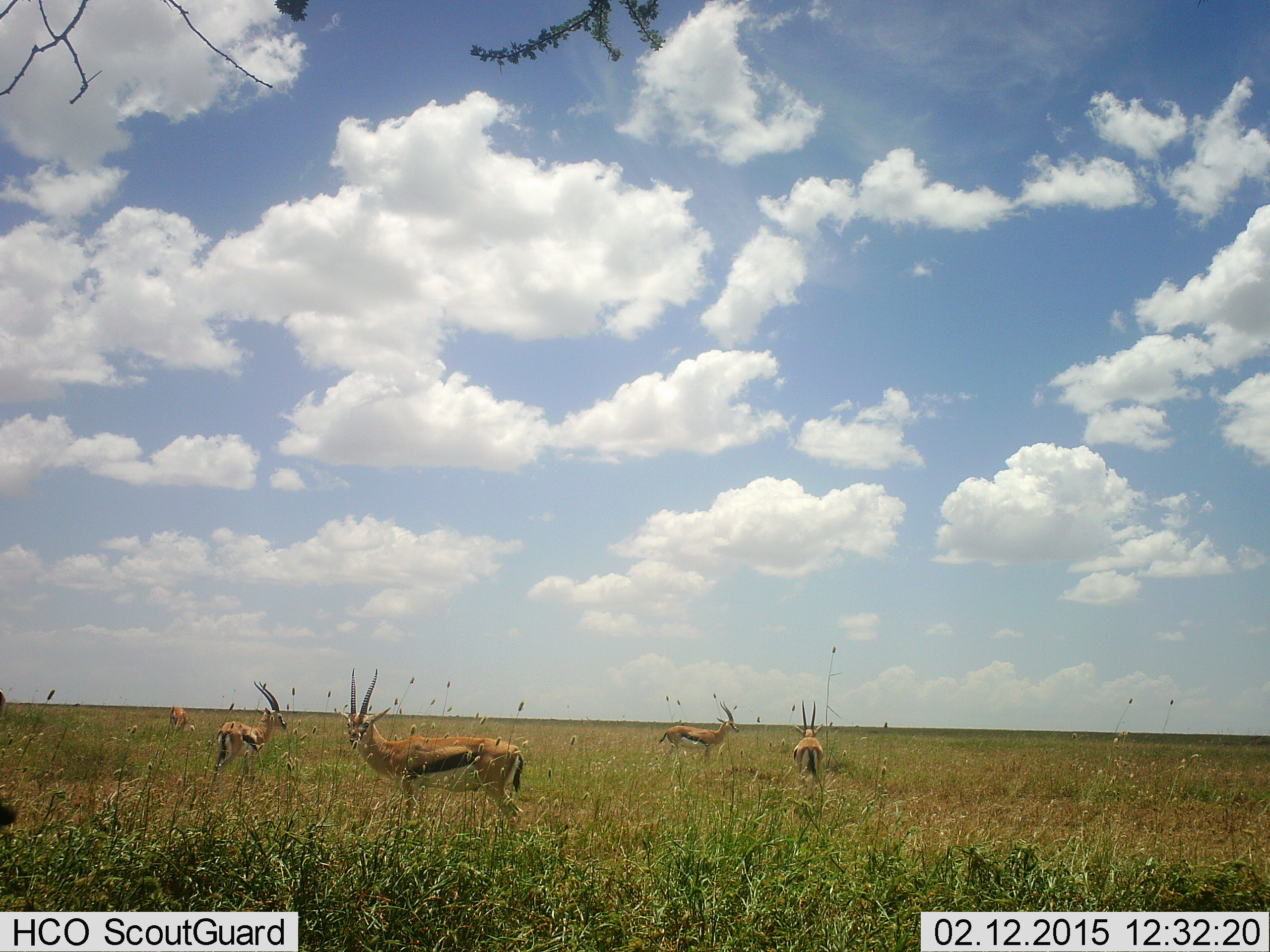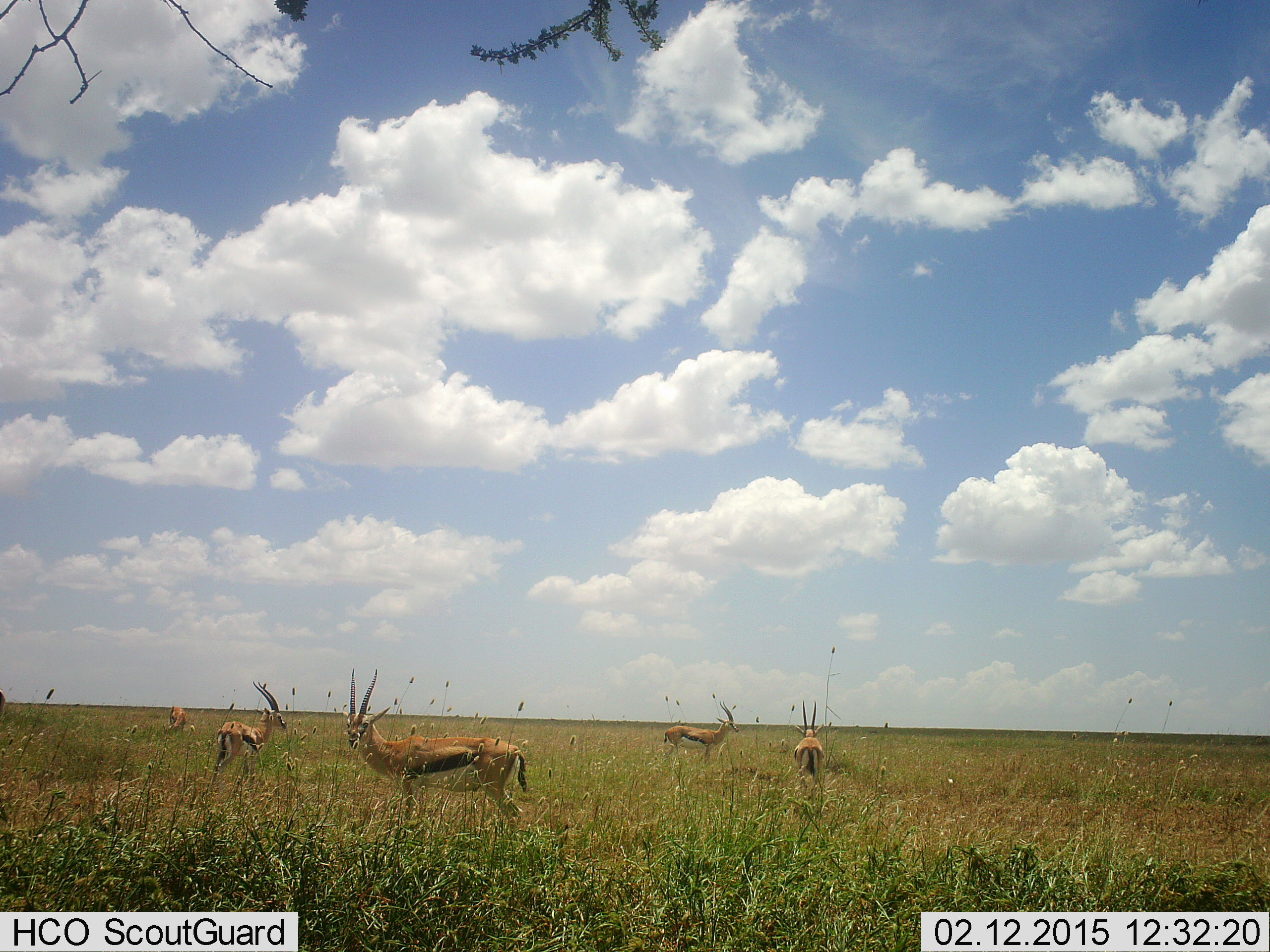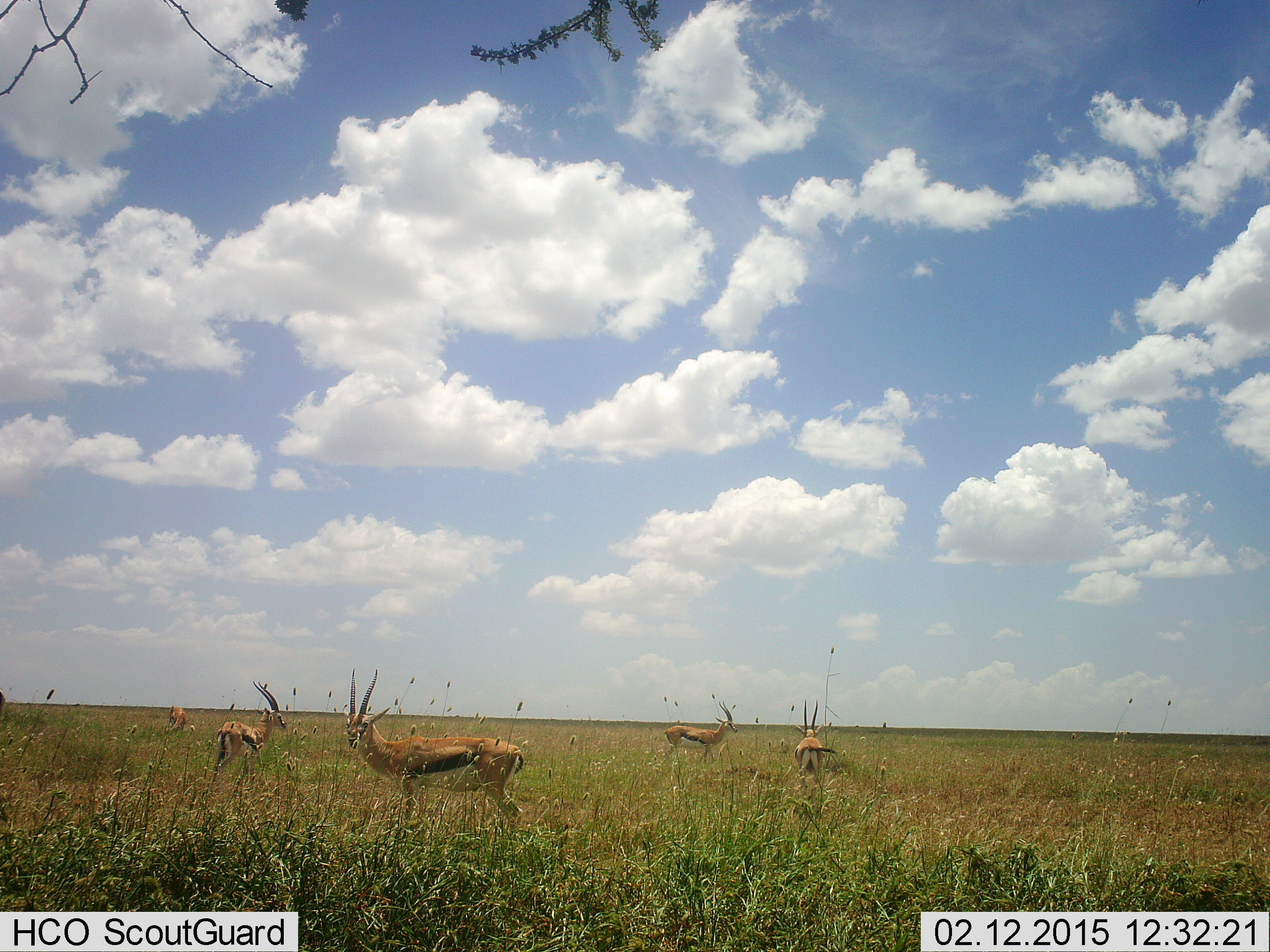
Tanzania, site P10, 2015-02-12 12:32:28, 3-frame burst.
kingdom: Animalia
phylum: Chordata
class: Mammalia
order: Artiodactyla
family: Bovidae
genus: Eudorcas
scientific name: Eudorcas thomsonii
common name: thomson's gazelle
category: gazellethomsons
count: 5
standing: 100%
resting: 0%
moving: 0%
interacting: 0%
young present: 0%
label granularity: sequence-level